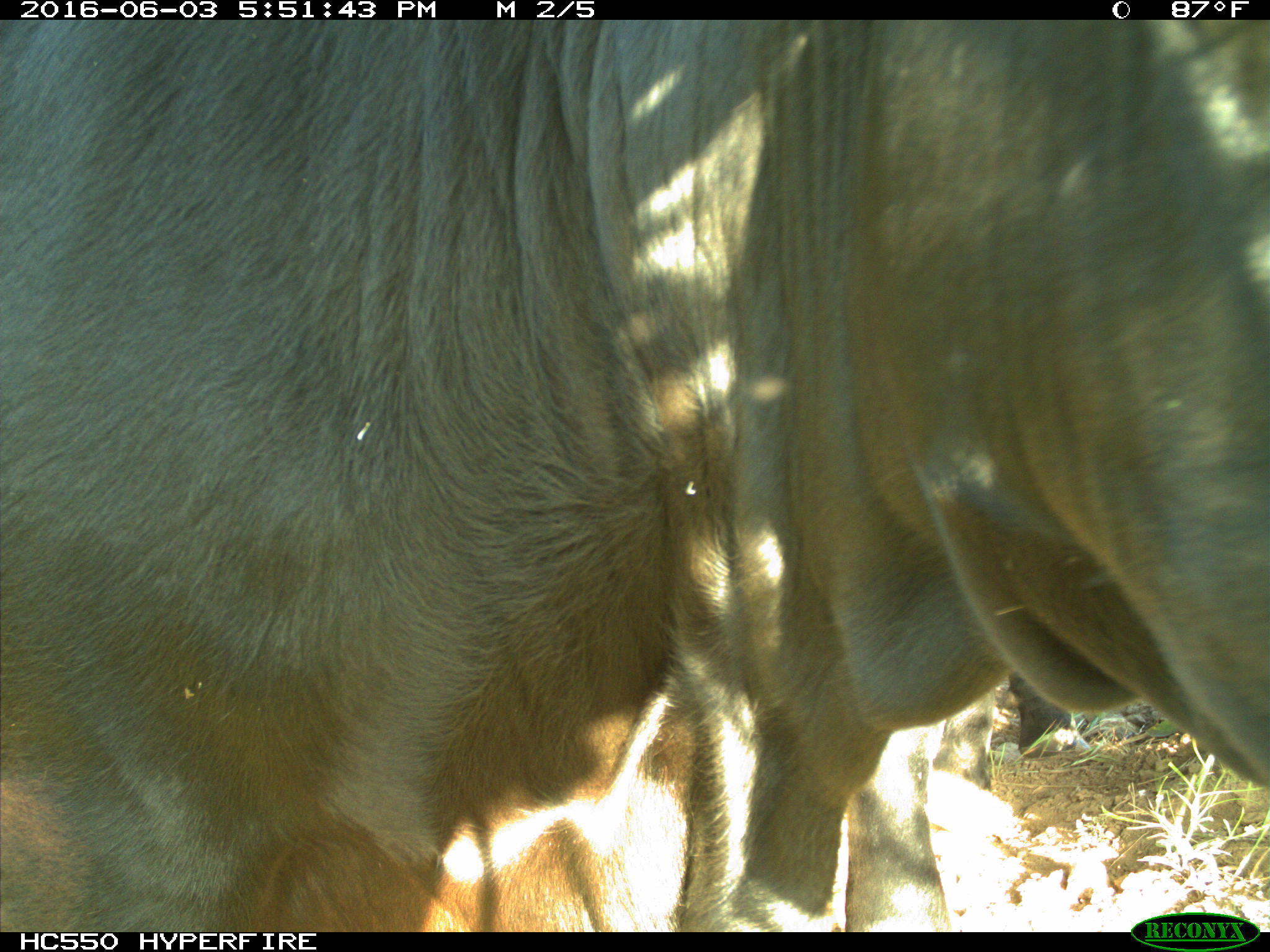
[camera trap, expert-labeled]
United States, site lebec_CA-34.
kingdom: Animalia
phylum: Chordata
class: Mammalia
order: Artiodactyla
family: Bovidae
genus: Bos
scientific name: Bos taurus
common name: domestic cow